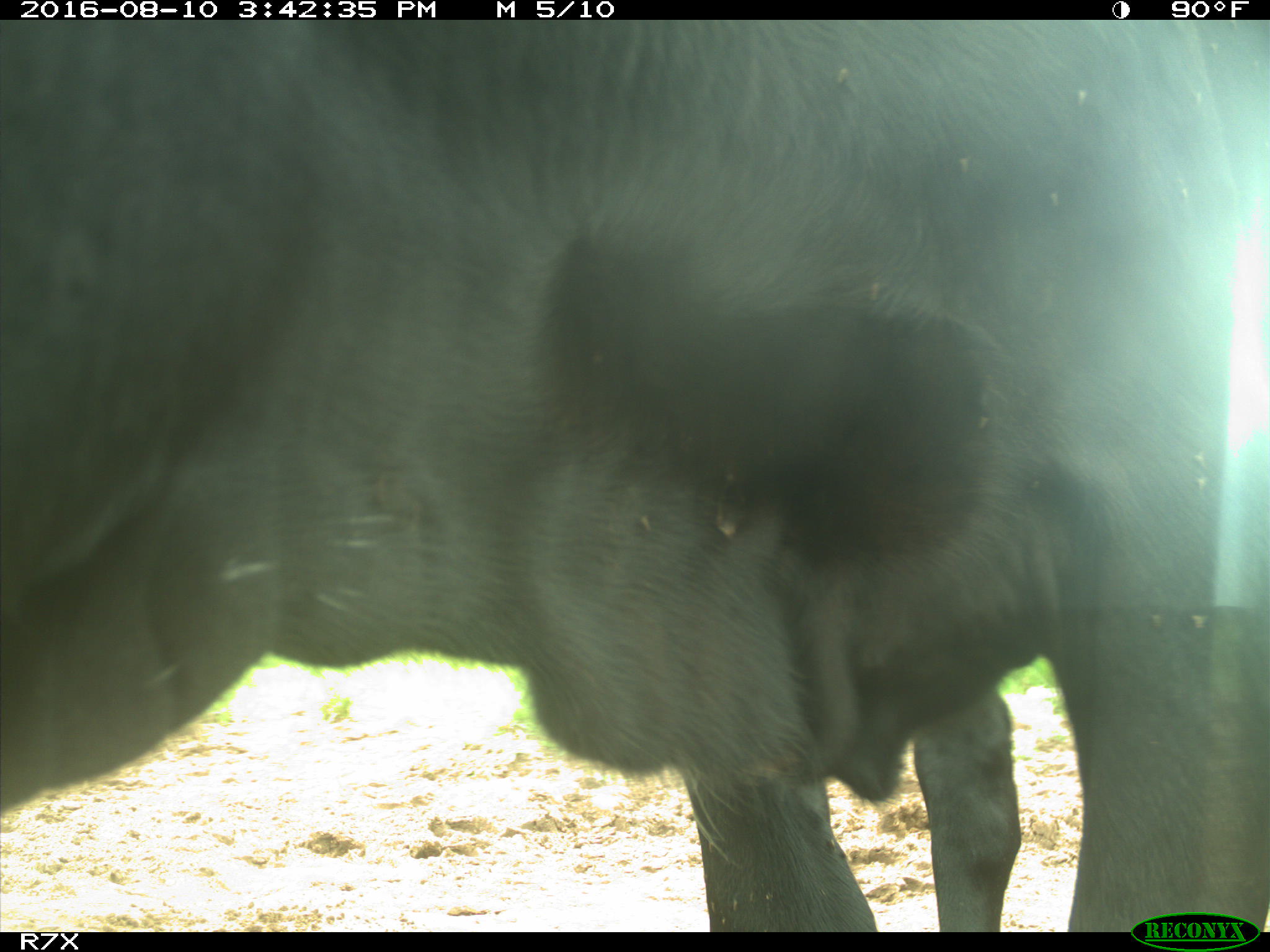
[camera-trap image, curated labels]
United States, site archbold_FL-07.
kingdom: Animalia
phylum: Chordata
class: Mammalia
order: Artiodactyla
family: Bovidae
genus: Bos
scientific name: Bos taurus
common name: domestic cow